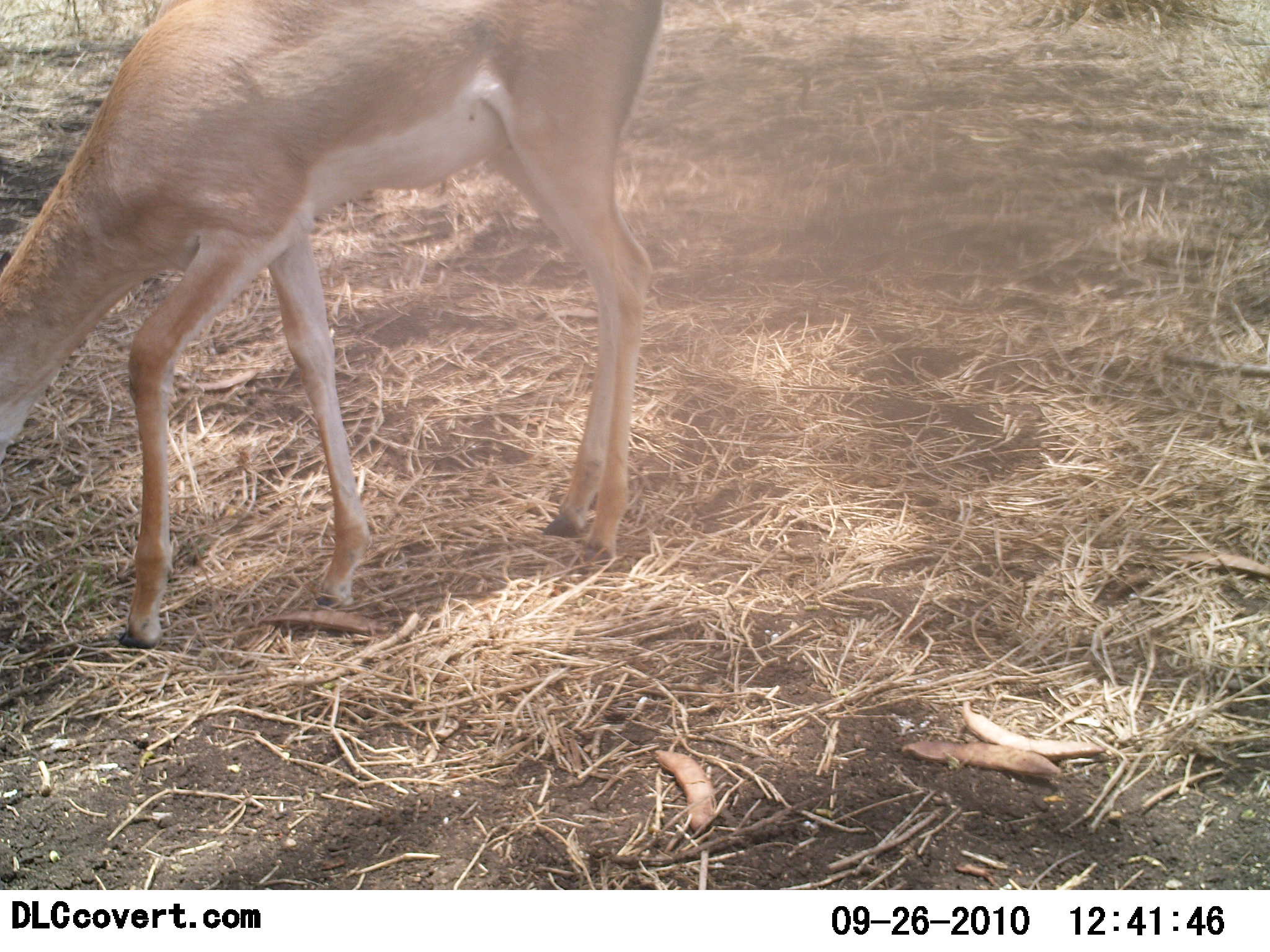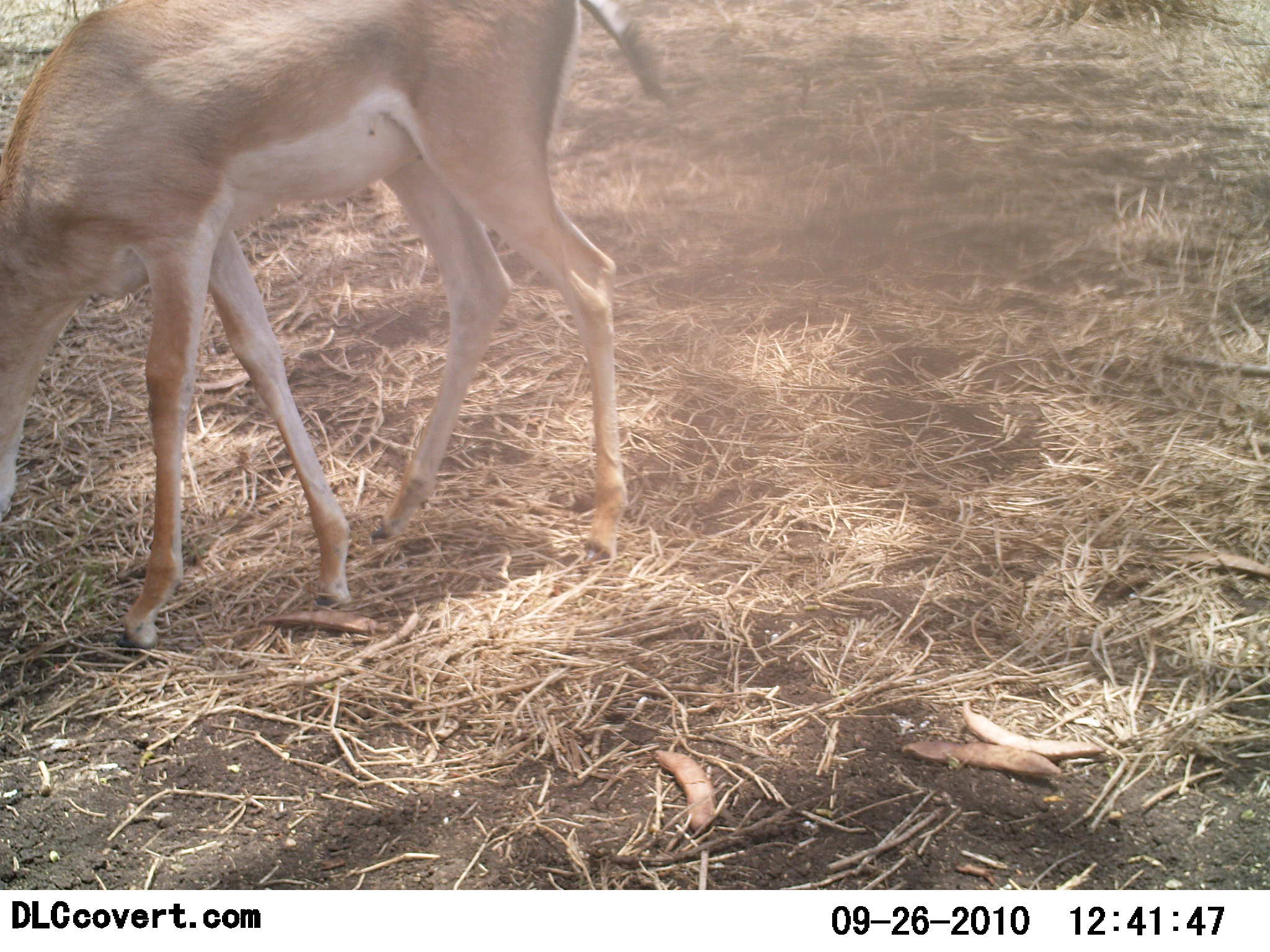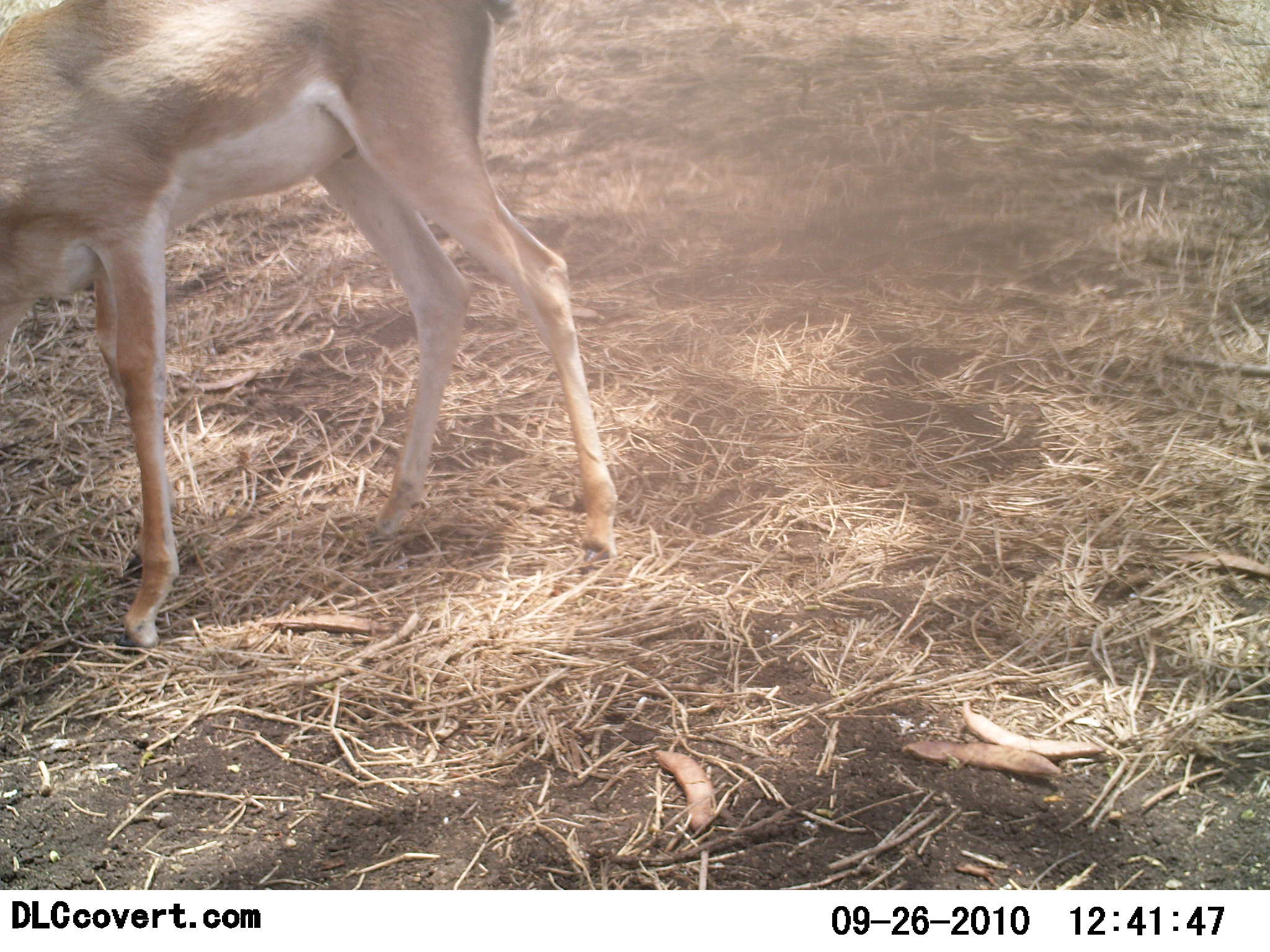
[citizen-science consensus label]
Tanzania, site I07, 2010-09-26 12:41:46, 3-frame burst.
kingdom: Animalia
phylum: Chordata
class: Mammalia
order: Artiodactyla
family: Bovidae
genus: Nanger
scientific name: Nanger granti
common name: grant's gazelle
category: gazellegrants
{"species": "gazellegrants (grant's gazelle) (Nanger granti)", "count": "1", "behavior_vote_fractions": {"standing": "18%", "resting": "0%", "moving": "6%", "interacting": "0%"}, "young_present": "0%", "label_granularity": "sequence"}